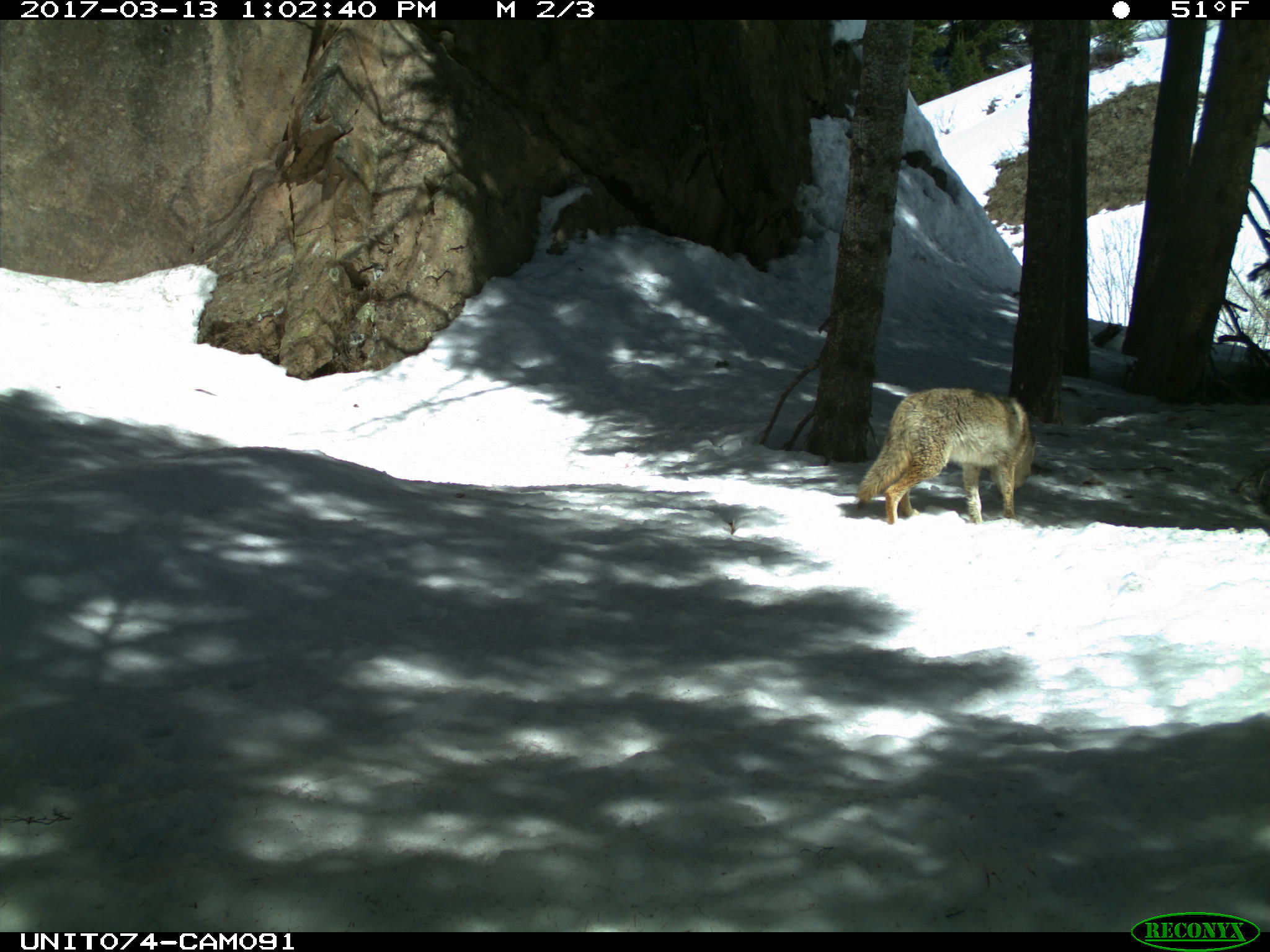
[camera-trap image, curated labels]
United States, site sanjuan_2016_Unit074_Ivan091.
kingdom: Animalia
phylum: Chordata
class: Mammalia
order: Carnivora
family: Canidae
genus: Canis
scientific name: Canis latrans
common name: coyote